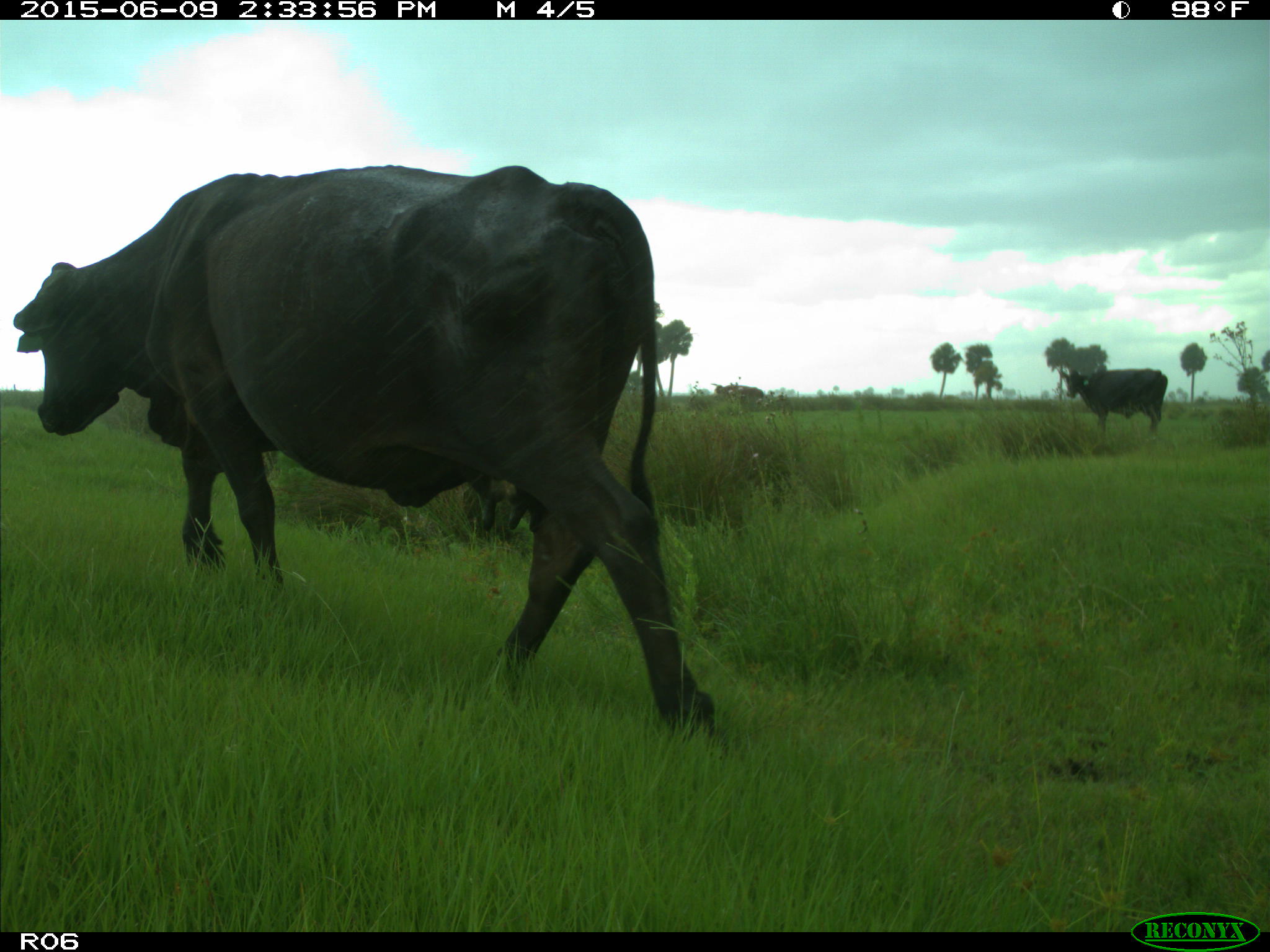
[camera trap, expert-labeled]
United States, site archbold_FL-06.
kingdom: Animalia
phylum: Chordata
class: Mammalia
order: Artiodactyla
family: Bovidae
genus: Bos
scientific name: Bos taurus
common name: domestic cow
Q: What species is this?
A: Bos taurus (domestic cow).